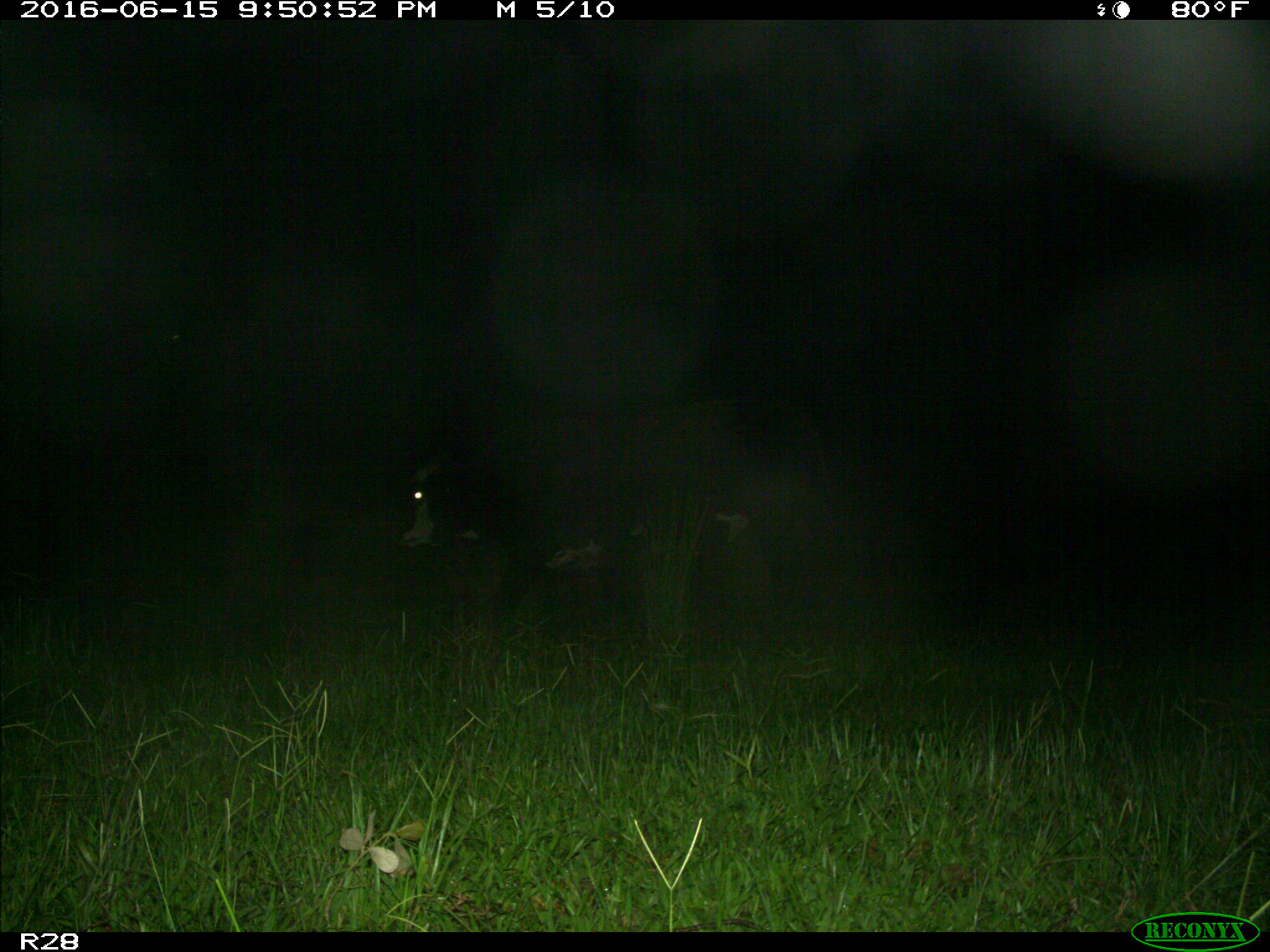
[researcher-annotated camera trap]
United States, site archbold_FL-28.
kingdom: Animalia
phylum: Chordata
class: Mammalia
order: Artiodactyla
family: Bovidae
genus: Bos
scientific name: Bos taurus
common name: domestic cow